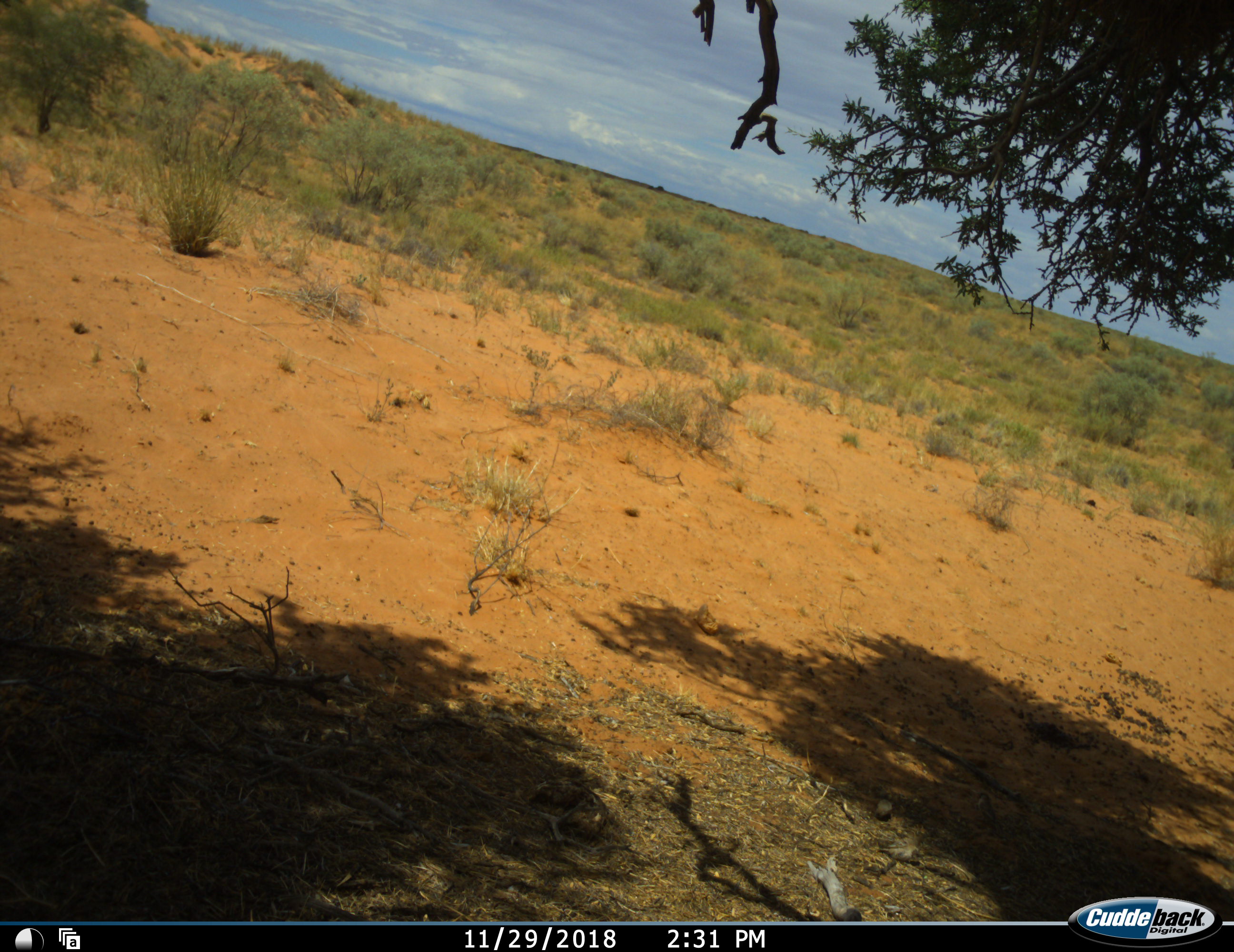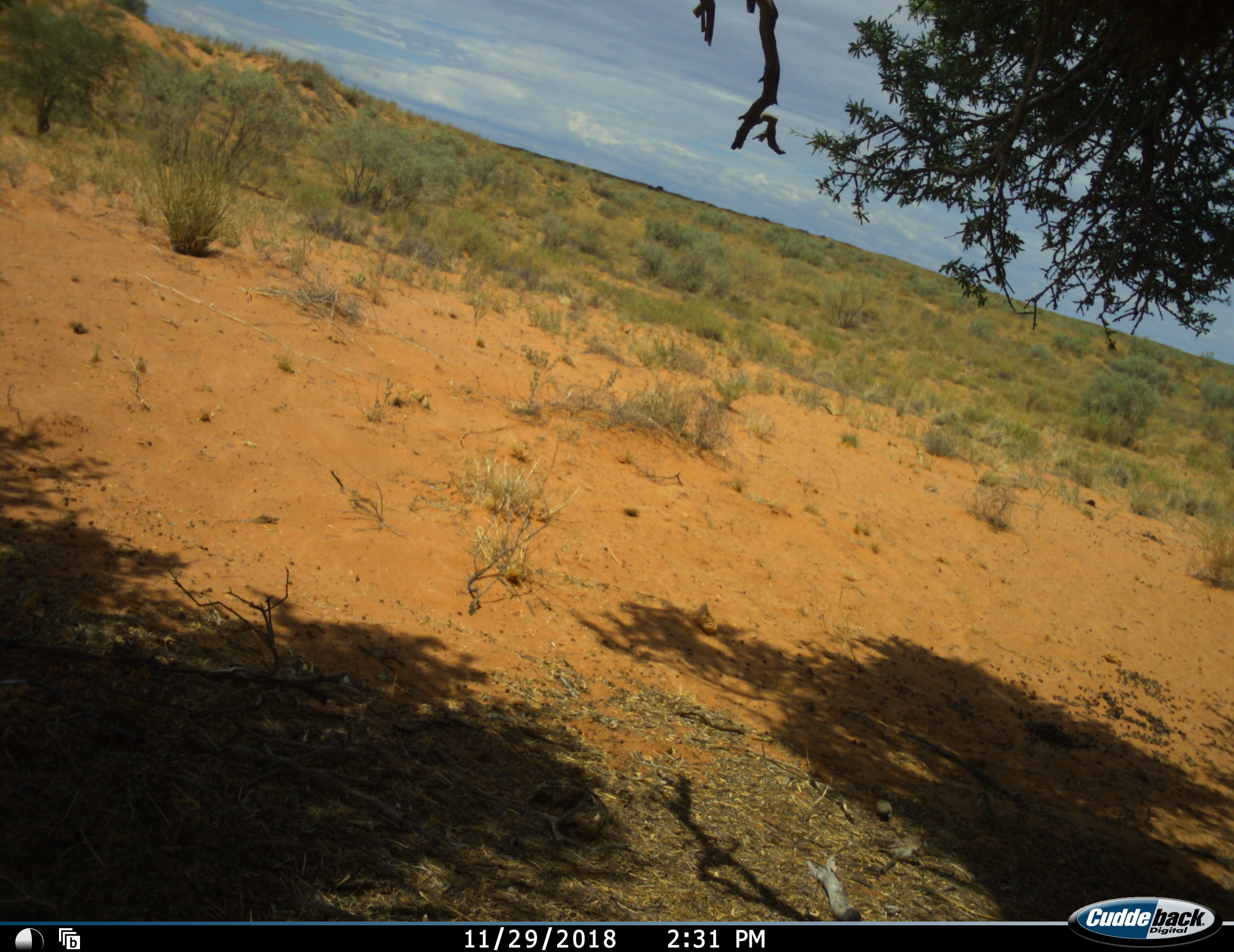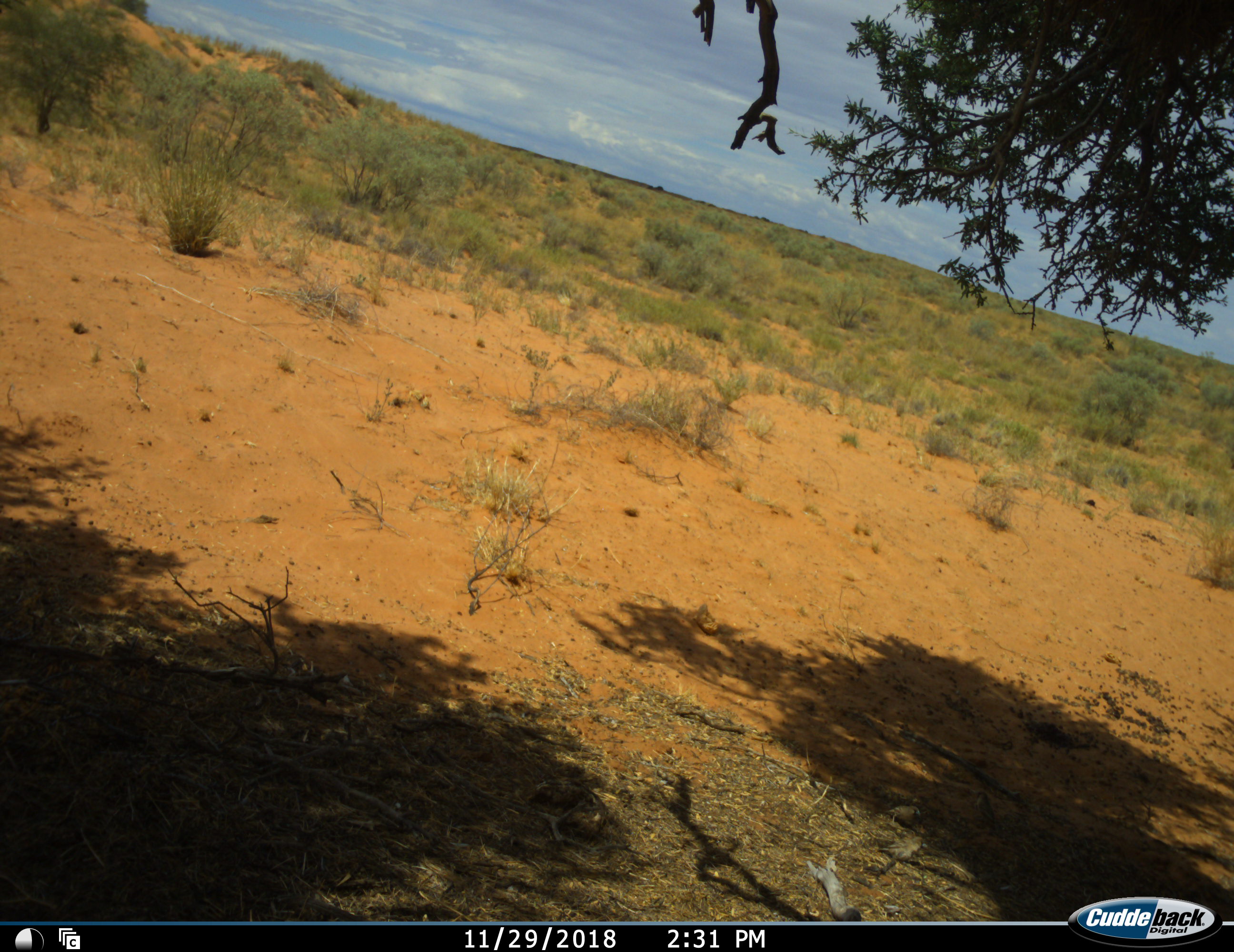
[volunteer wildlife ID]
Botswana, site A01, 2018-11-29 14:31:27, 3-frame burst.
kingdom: Animalia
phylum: Chordata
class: Aves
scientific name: Aves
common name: bird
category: birdother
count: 2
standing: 36%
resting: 9%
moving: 45%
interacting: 0%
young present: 0%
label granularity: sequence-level